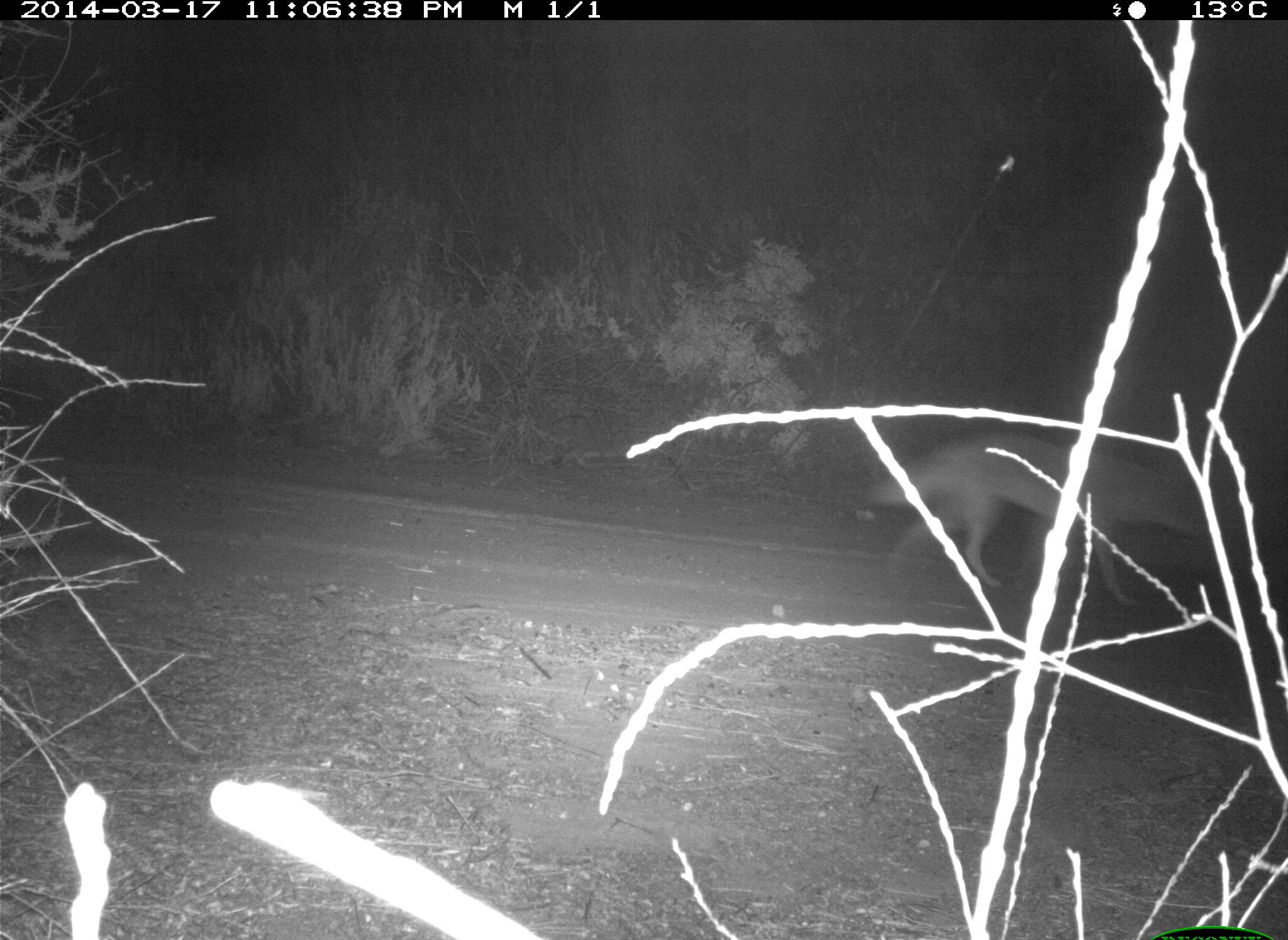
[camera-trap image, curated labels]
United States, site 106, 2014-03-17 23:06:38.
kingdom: Animalia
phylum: Chordata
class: Mammalia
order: Carnivora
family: Canidae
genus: Canis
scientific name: Canis latrans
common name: coyote